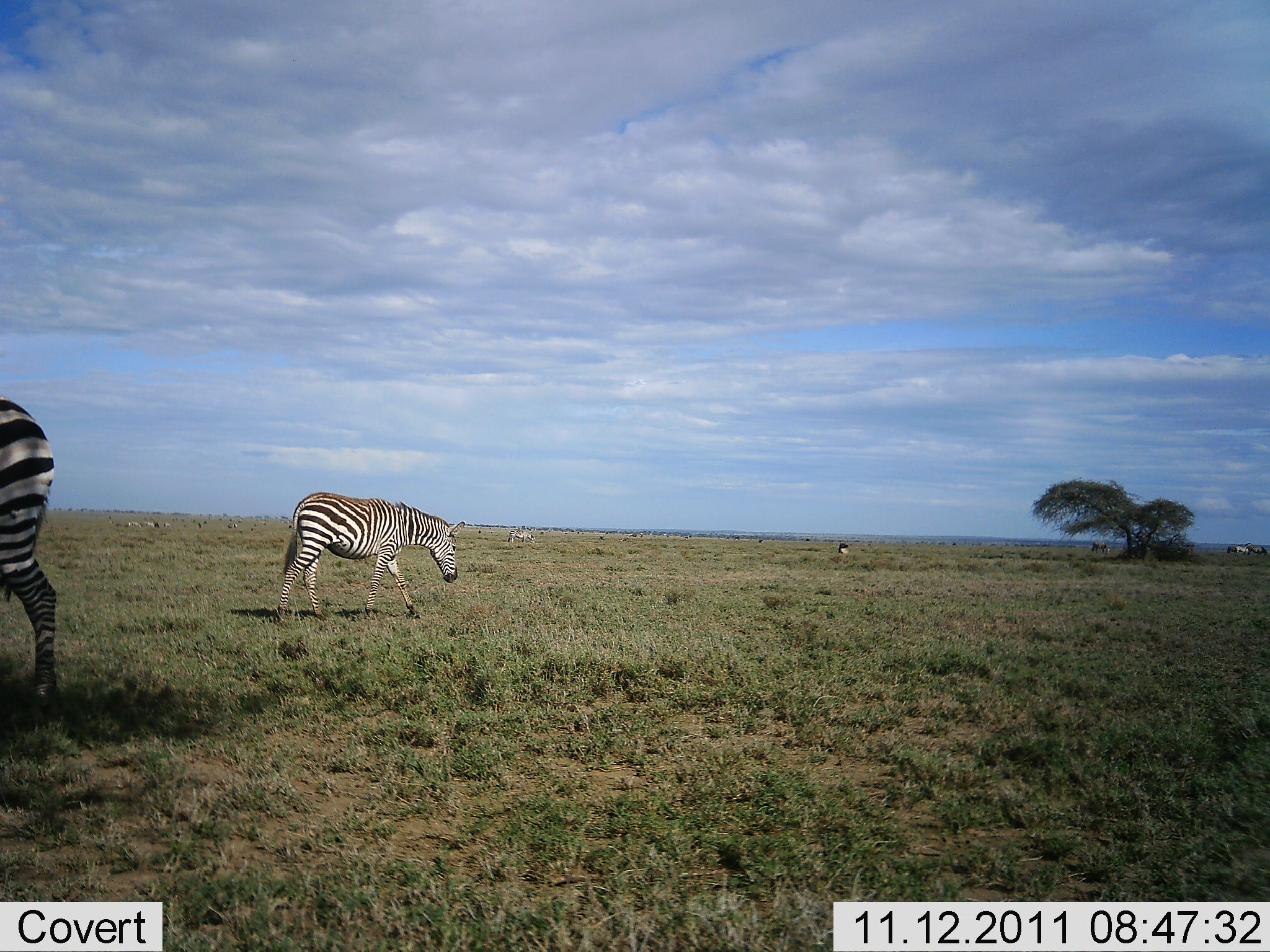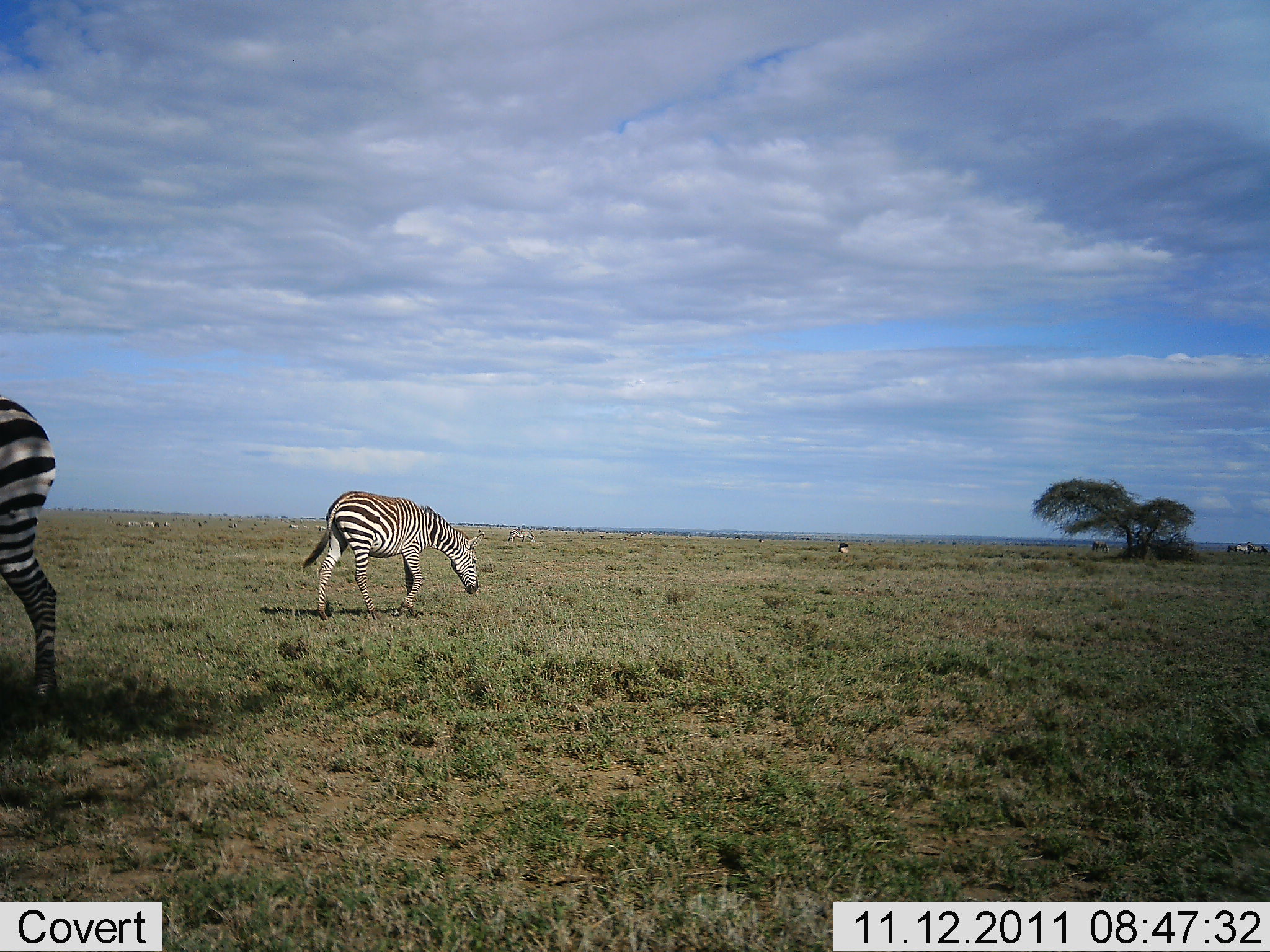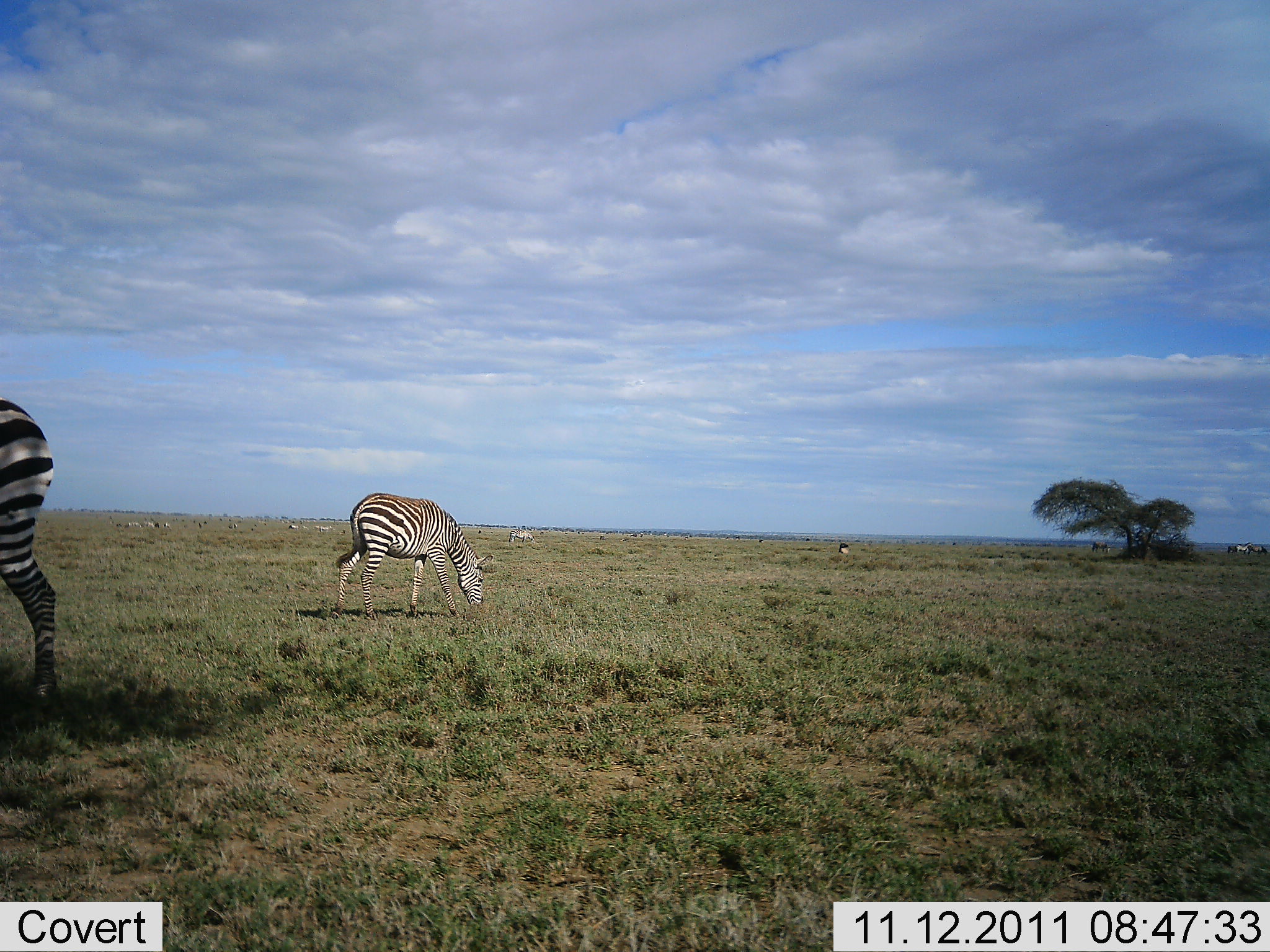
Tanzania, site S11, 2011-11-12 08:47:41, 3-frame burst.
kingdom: Animalia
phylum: Chordata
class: Mammalia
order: Perissodactyla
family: Equidae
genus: Equus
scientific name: Equus quagga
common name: plains zebra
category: zebra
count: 2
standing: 33%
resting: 0%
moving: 53%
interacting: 0%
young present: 0%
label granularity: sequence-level